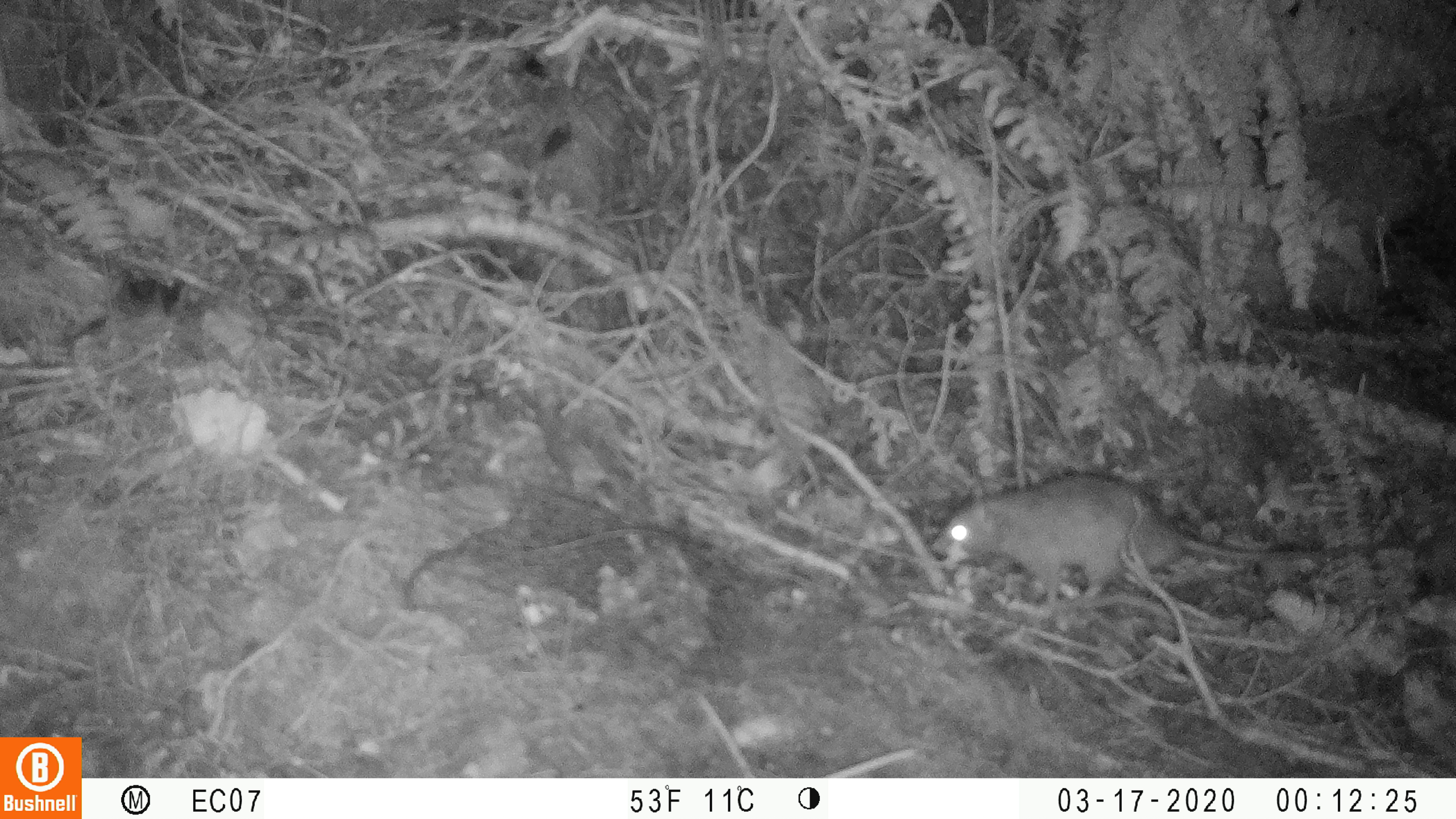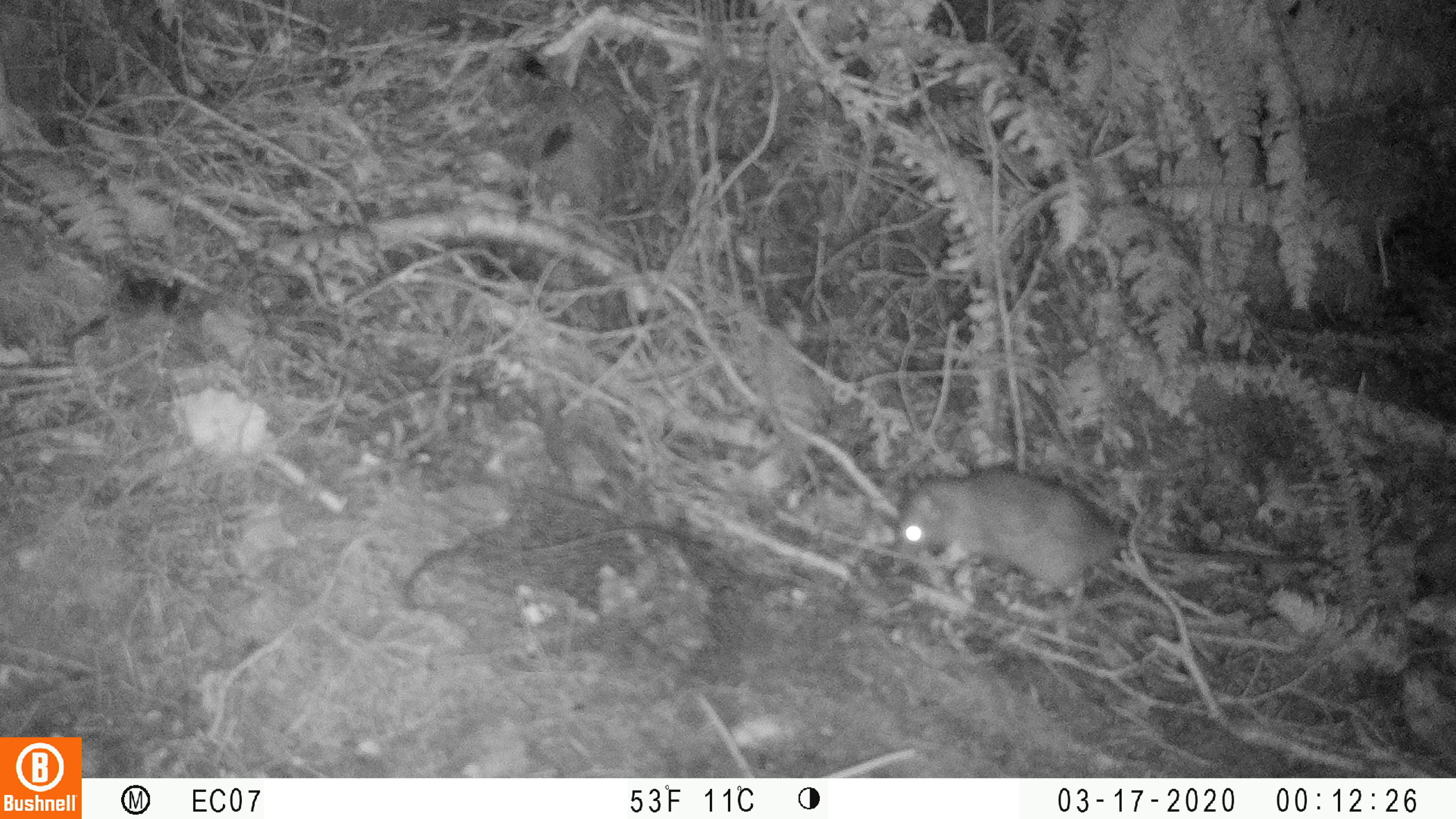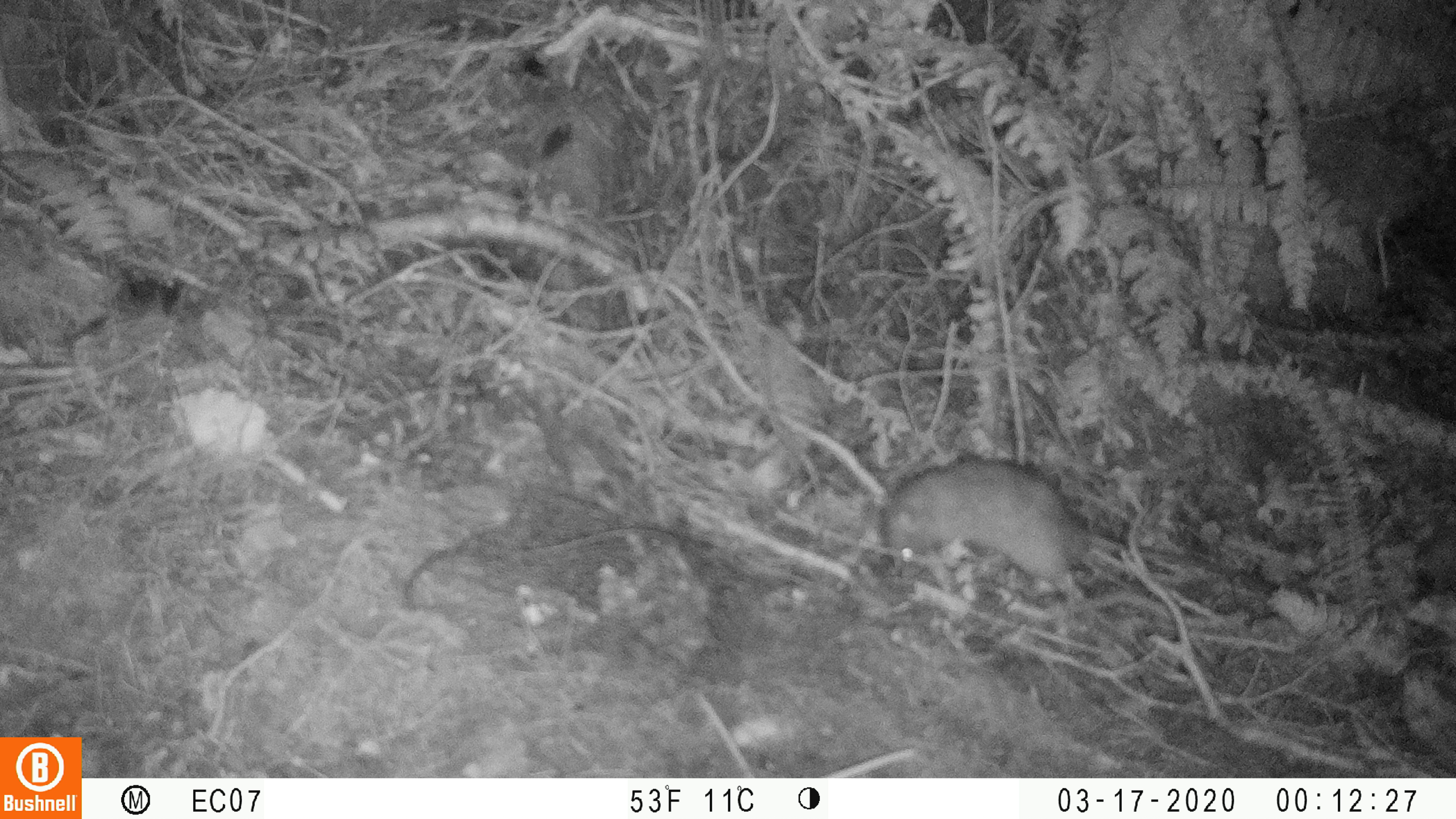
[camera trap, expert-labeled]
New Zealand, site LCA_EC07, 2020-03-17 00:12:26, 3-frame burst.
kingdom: Animalia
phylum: Chordata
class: Mammalia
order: Rodentia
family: Muridae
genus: Rattus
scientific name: Rattus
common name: rat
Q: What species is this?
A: Rat (Rattus).